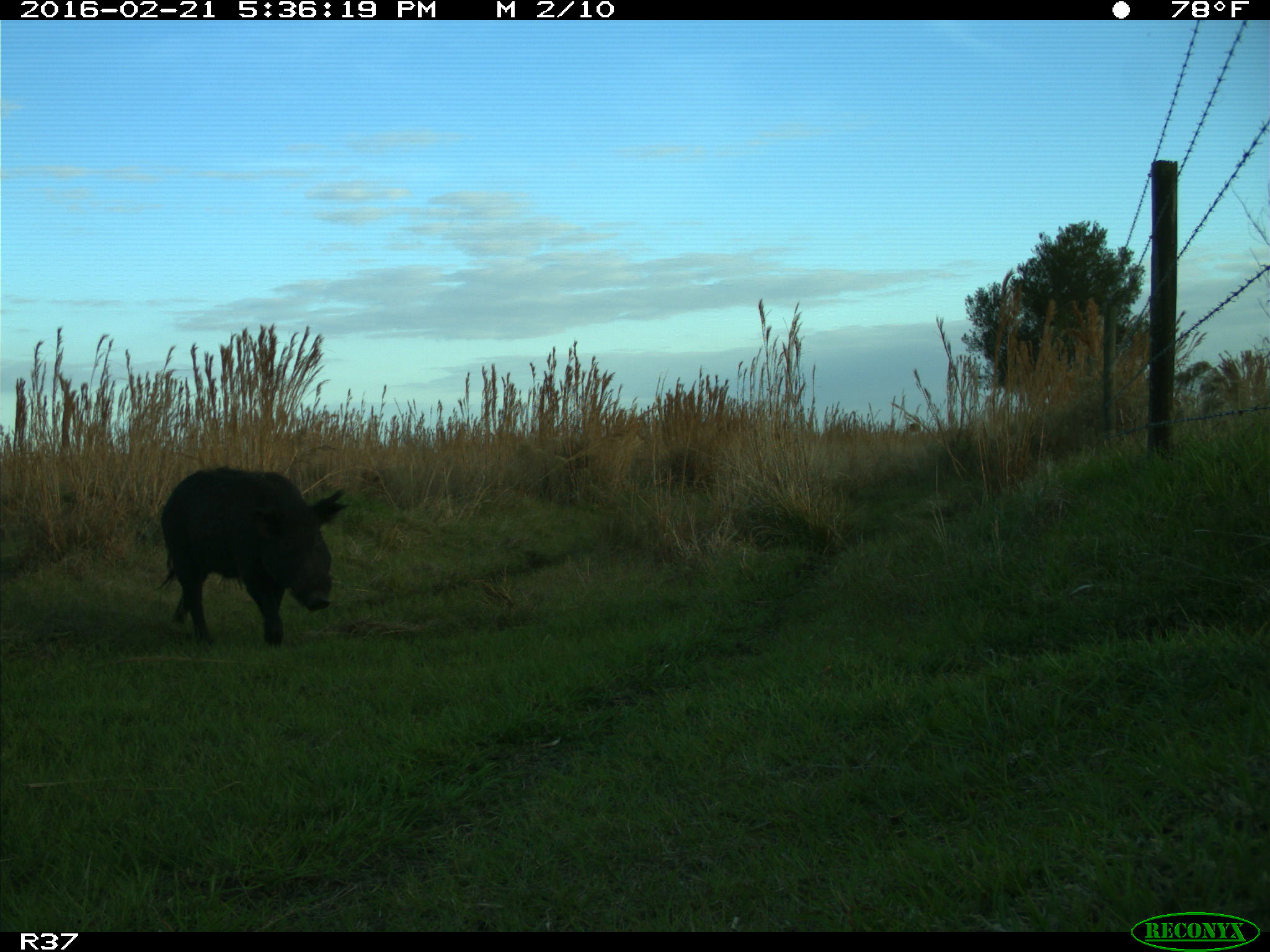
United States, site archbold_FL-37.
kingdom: Animalia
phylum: Chordata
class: Mammalia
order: Artiodactyla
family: Suidae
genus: Sus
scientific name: Sus scrofa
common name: wild boar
Sus scrofa (wild boar).